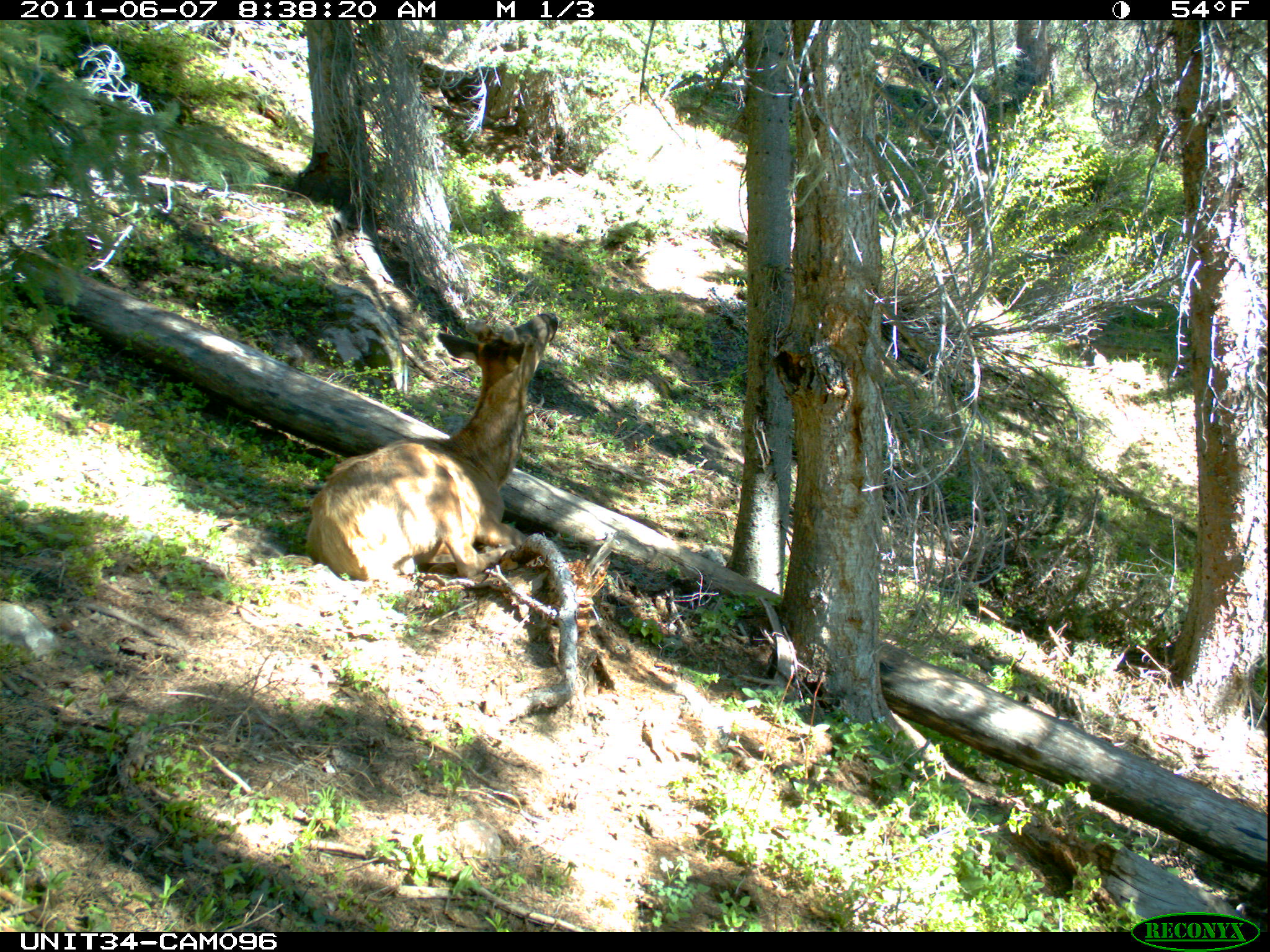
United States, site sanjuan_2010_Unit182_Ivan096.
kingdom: Animalia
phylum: Chordata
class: Mammalia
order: Artiodactyla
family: Cervidae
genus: Cervus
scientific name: Cervus elaphus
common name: red deer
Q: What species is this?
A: Cervus elaphus (red deer).